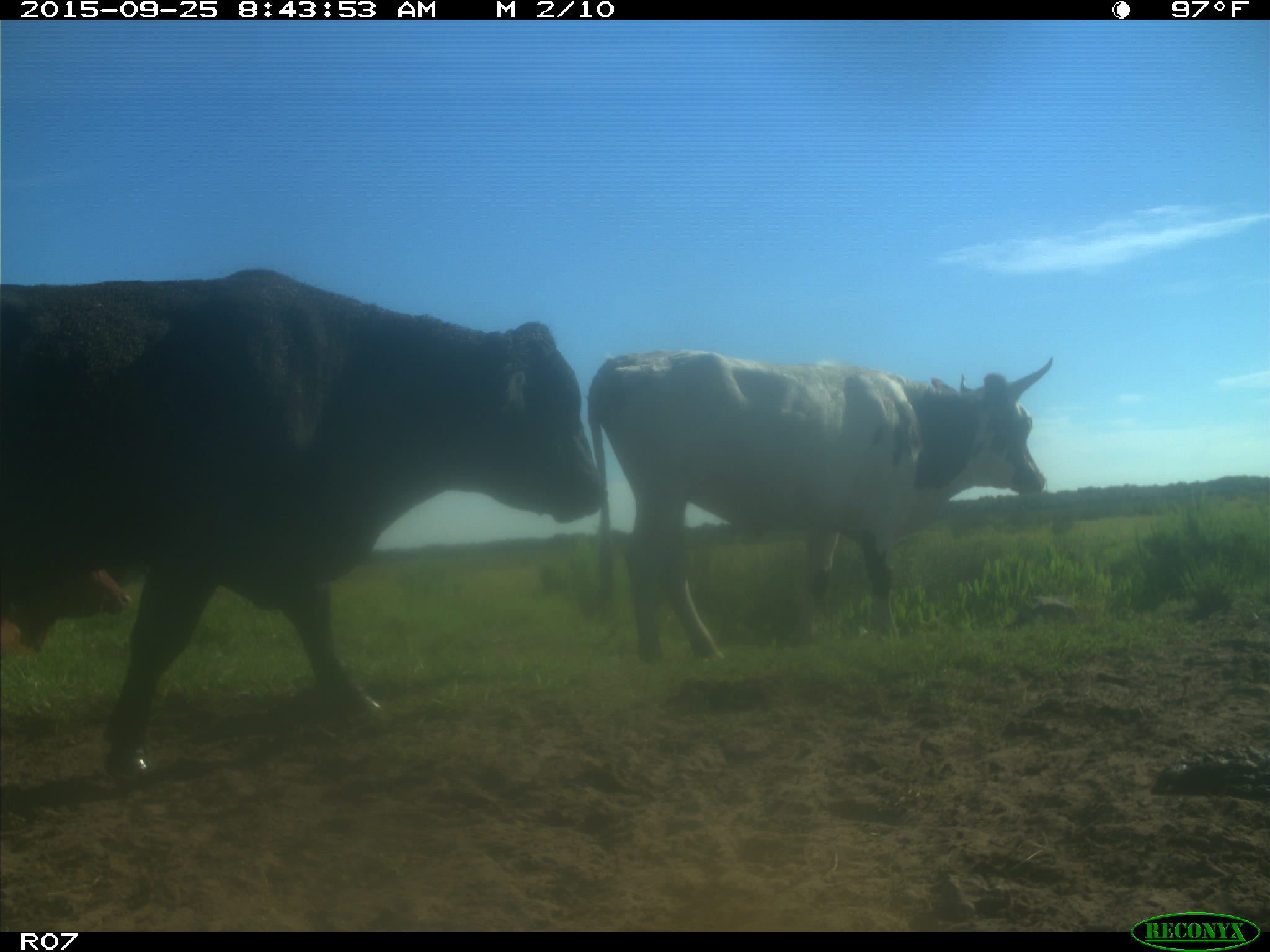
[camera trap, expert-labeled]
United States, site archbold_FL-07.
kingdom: Animalia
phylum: Chordata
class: Mammalia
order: Artiodactyla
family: Bovidae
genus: Bos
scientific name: Bos taurus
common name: domestic cow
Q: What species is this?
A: Bos taurus (domestic cow).